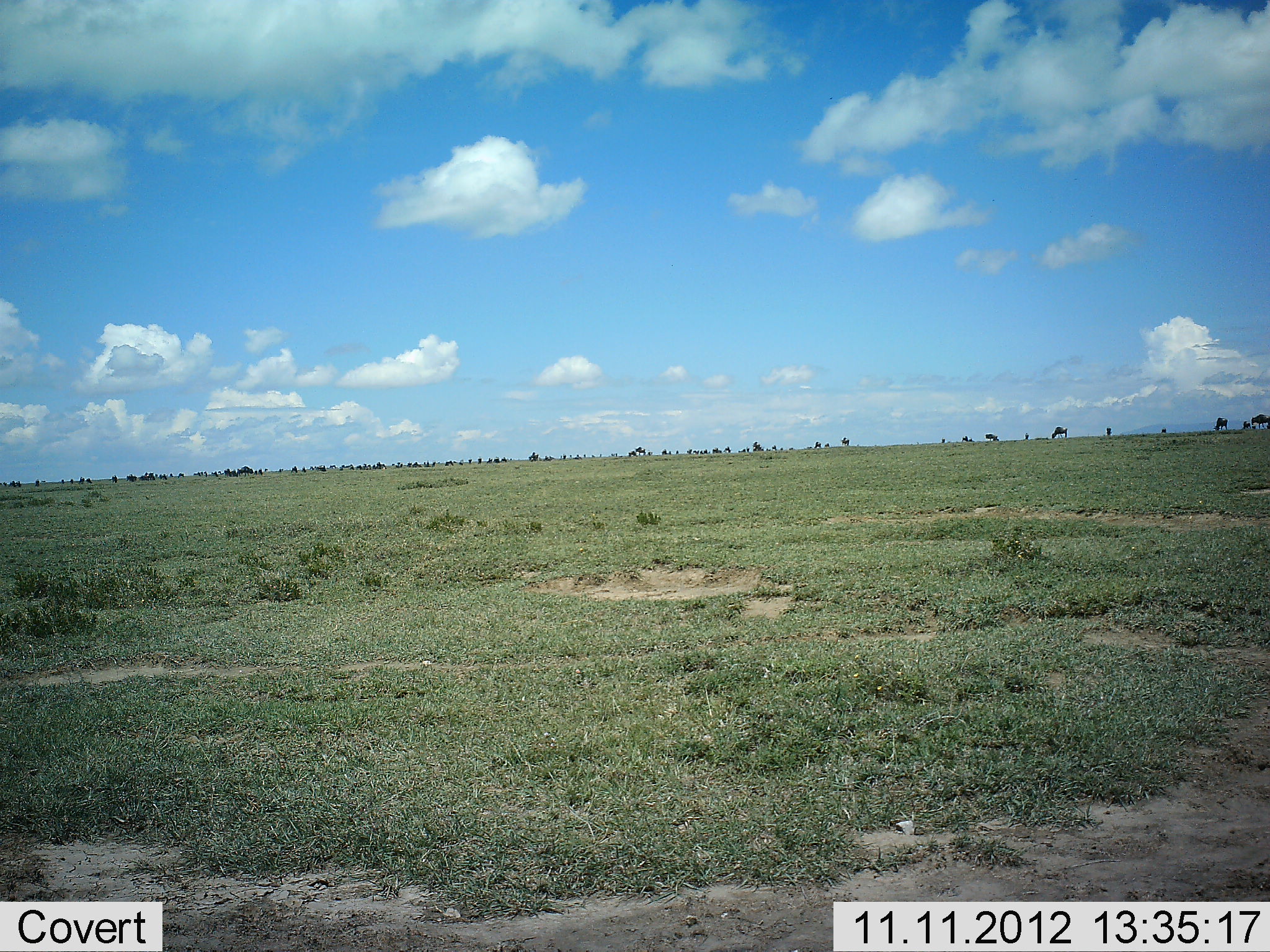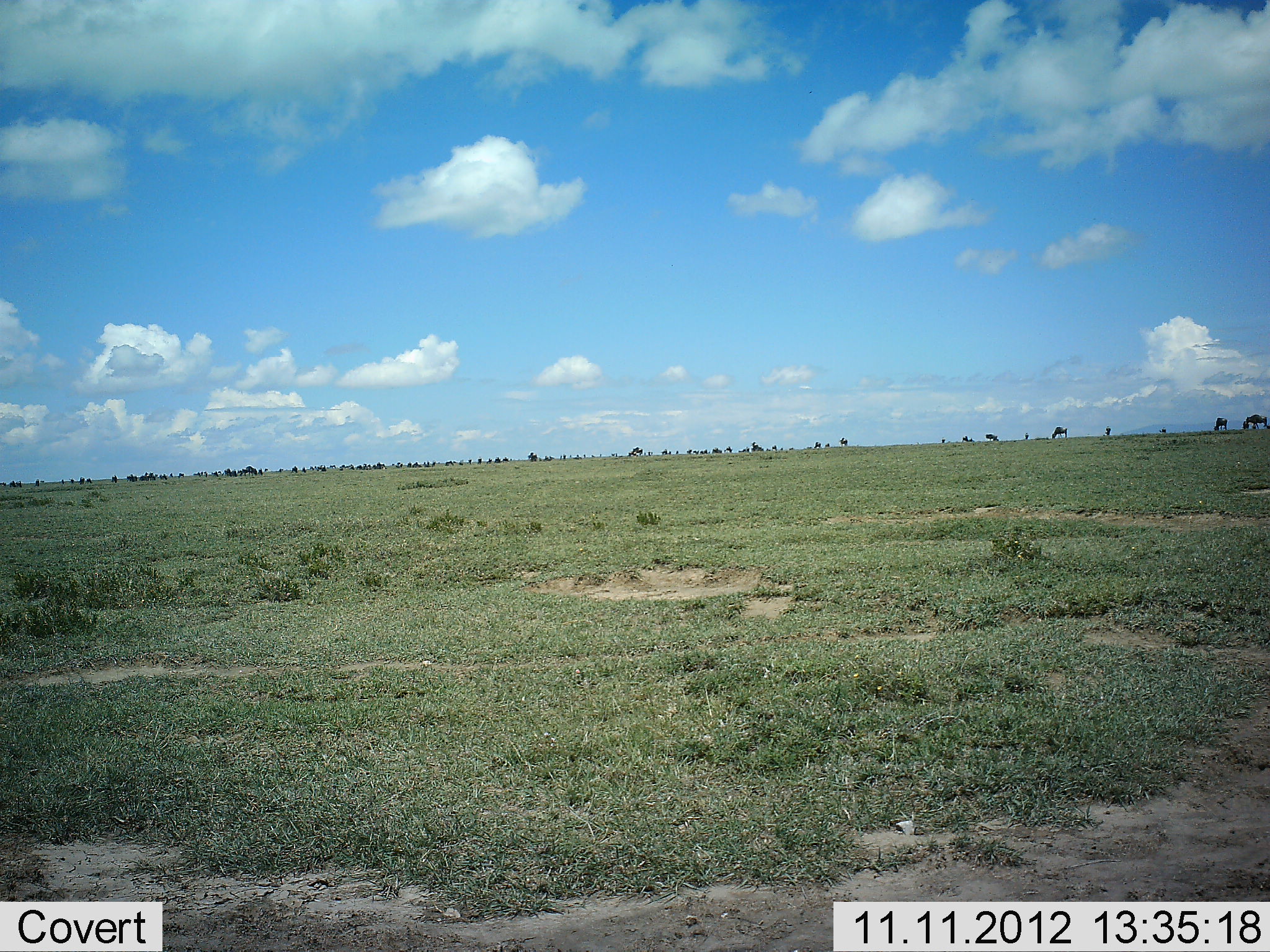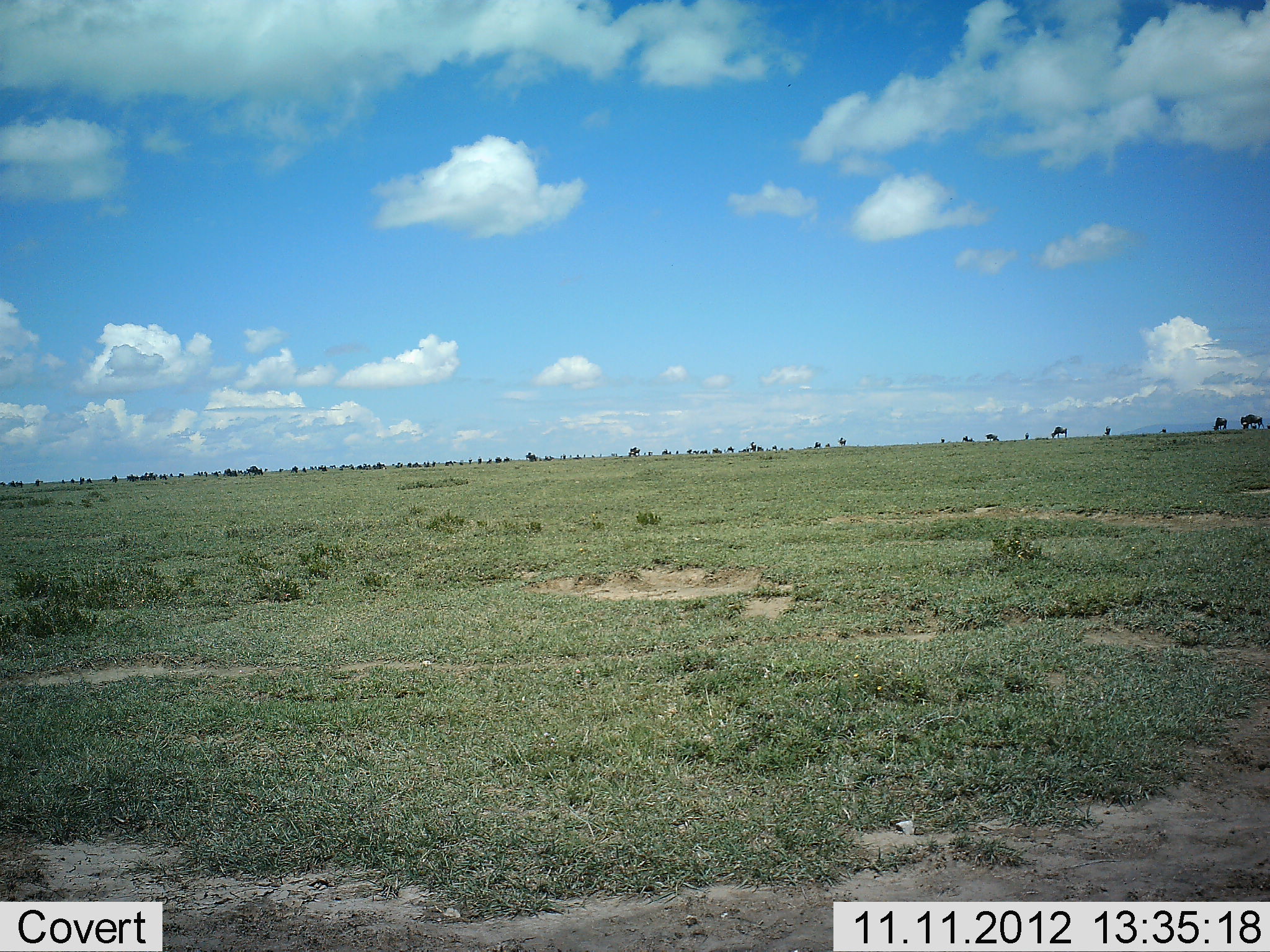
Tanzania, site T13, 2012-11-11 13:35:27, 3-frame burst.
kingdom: Animalia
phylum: Chordata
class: Mammalia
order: Artiodactyla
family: Bovidae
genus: Connochaetes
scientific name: Connochaetes taurinus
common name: blue wildebeest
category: wildebeest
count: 11-50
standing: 40%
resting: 0%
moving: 70%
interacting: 0%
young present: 0%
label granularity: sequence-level